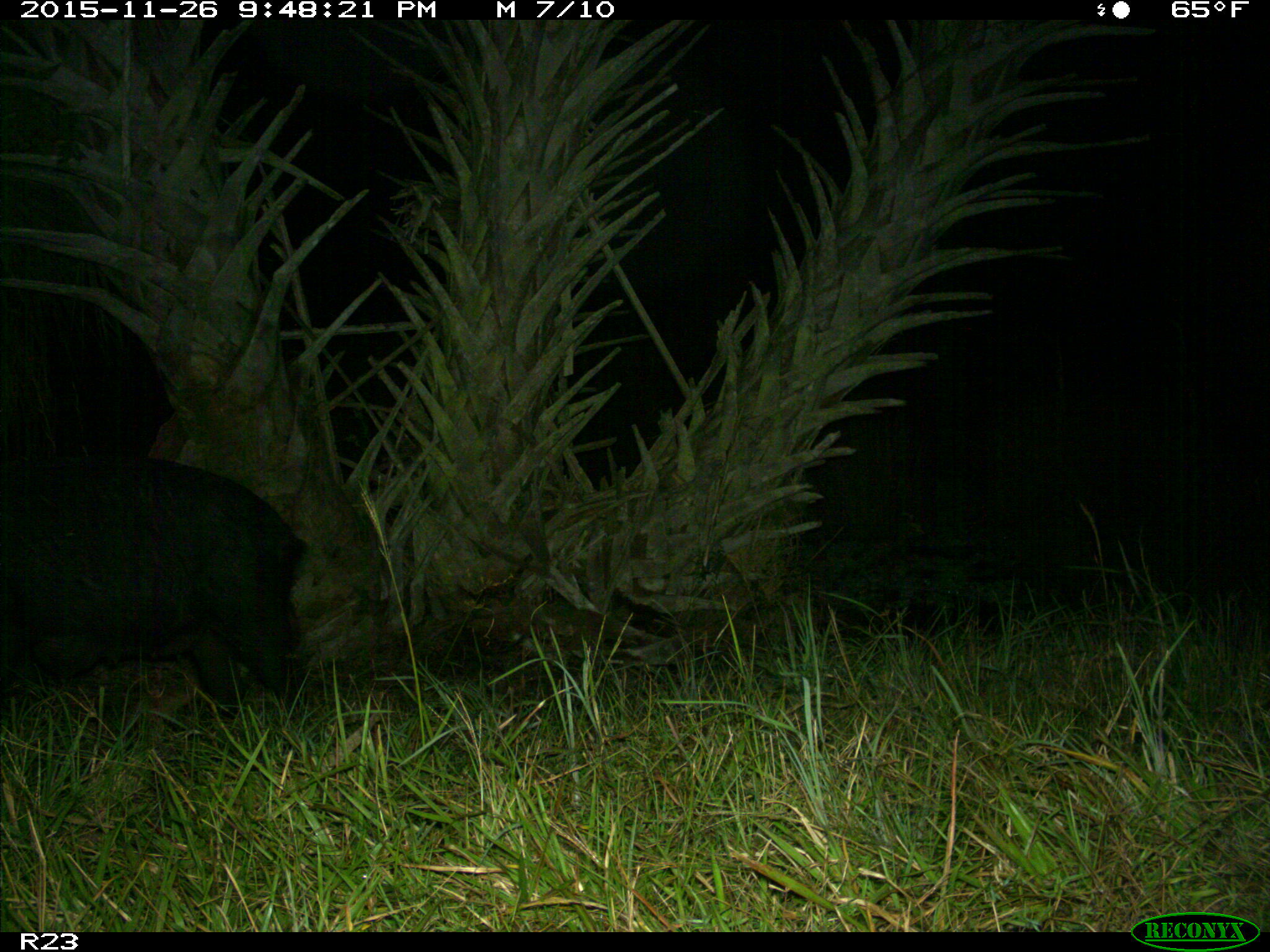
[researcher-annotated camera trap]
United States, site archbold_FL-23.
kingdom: Animalia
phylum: Chordata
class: Mammalia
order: Artiodactyla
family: Suidae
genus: Sus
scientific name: Sus scrofa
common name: wild boar